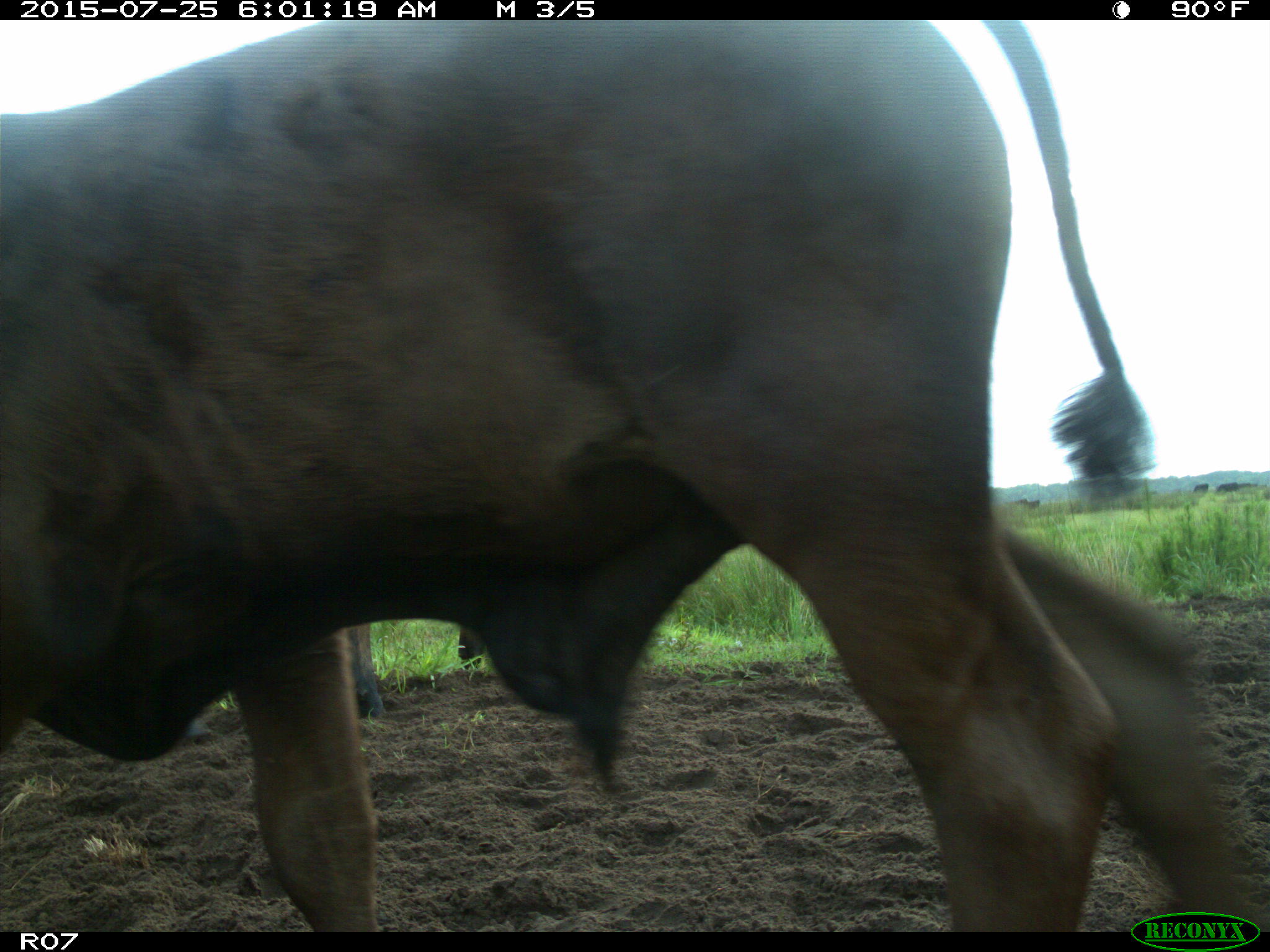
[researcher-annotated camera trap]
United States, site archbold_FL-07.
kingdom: Animalia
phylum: Chordata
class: Mammalia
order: Artiodactyla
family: Bovidae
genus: Bos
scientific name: Bos taurus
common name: domestic cow